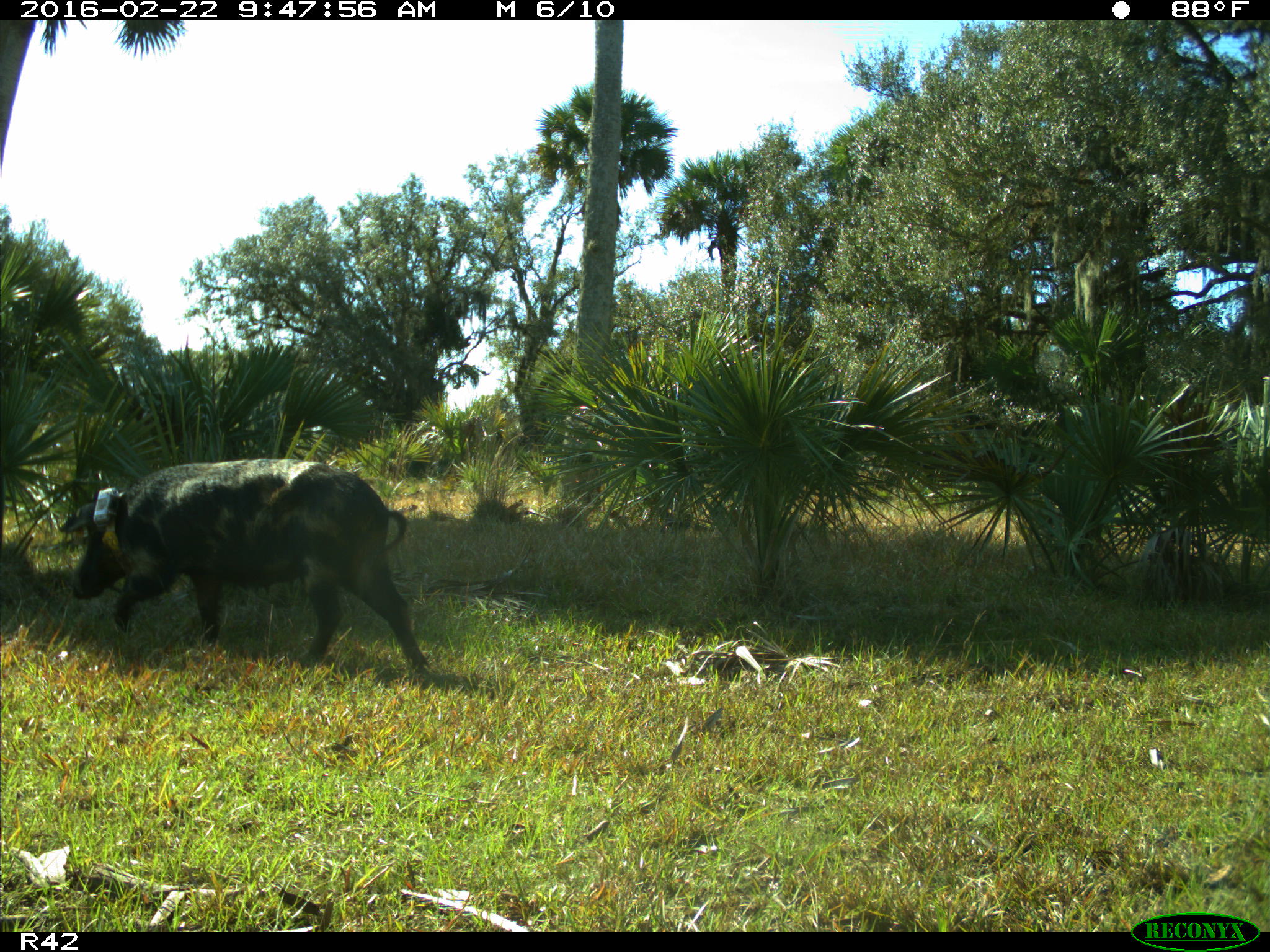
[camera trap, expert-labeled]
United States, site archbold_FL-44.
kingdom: Animalia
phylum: Chordata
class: Mammalia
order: Artiodactyla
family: Suidae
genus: Sus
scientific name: Sus scrofa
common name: wild boar